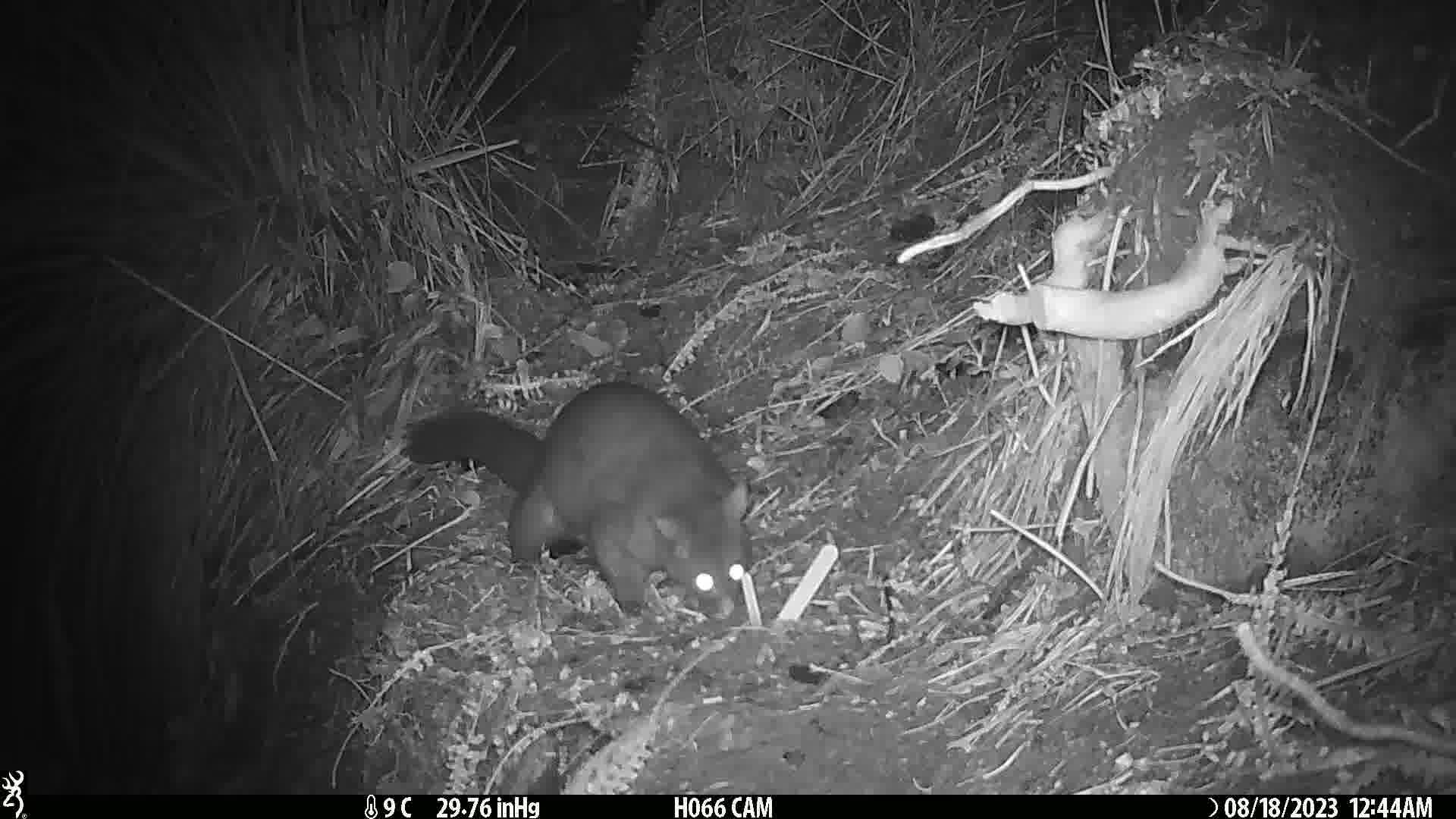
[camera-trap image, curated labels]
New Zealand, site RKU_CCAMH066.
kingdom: Animalia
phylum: Chordata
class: Mammalia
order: Diprotodontia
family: Phalangeridae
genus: Trichosurus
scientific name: Trichosurus vulpecula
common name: common brushtail possum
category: possum